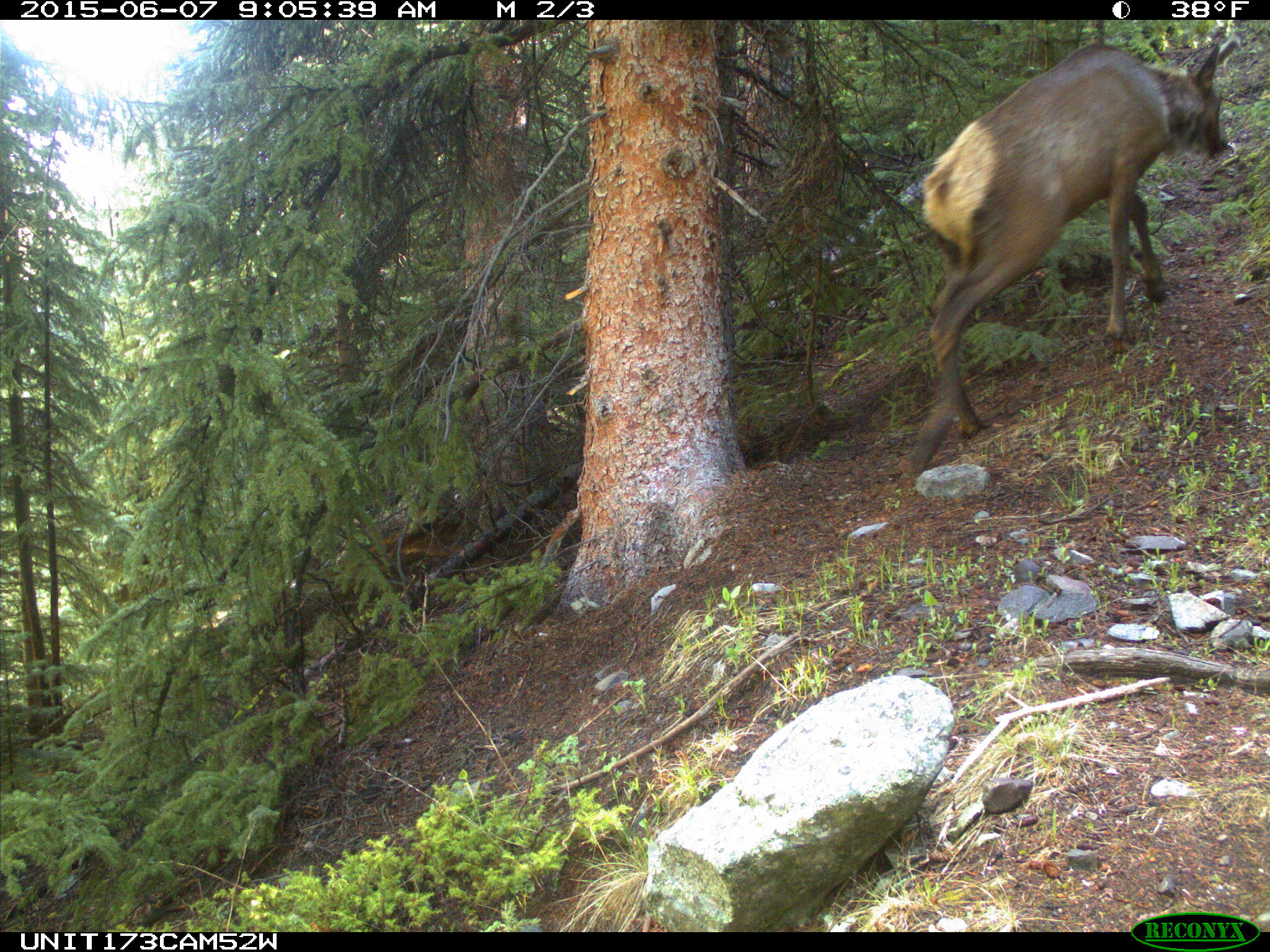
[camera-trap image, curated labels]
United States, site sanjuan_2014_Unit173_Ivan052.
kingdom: Animalia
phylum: Chordata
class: Mammalia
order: Artiodactyla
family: Cervidae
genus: Cervus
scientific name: Cervus elaphus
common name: red deer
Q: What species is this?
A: Cervus elaphus (red deer).